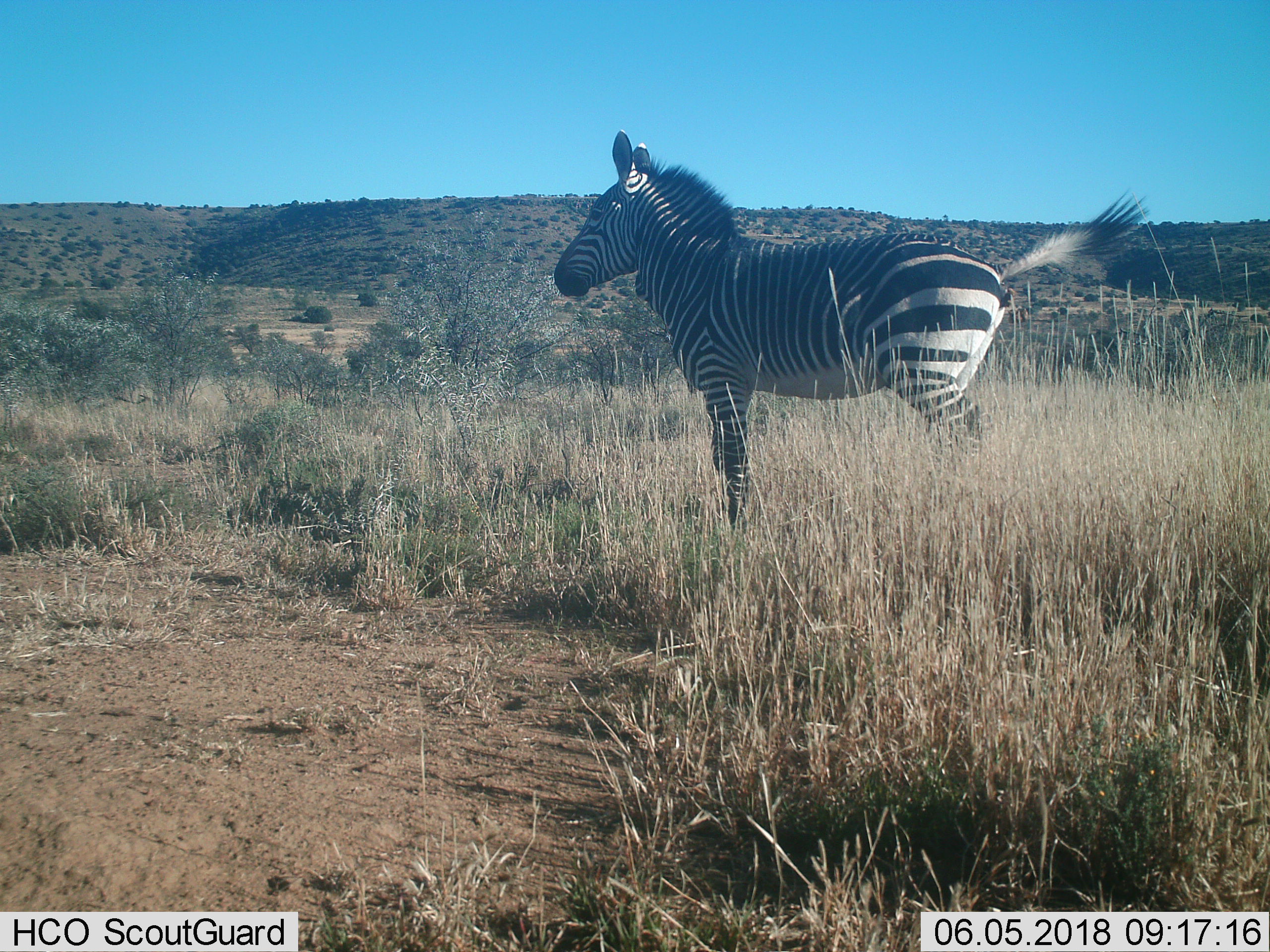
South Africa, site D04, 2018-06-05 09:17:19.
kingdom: Animalia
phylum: Chordata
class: Mammalia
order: Perissodactyla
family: Equidae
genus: Equus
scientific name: Equus zebra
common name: mountain zebra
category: zebramountain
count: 1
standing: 56%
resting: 0%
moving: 44%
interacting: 0%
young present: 0%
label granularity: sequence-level